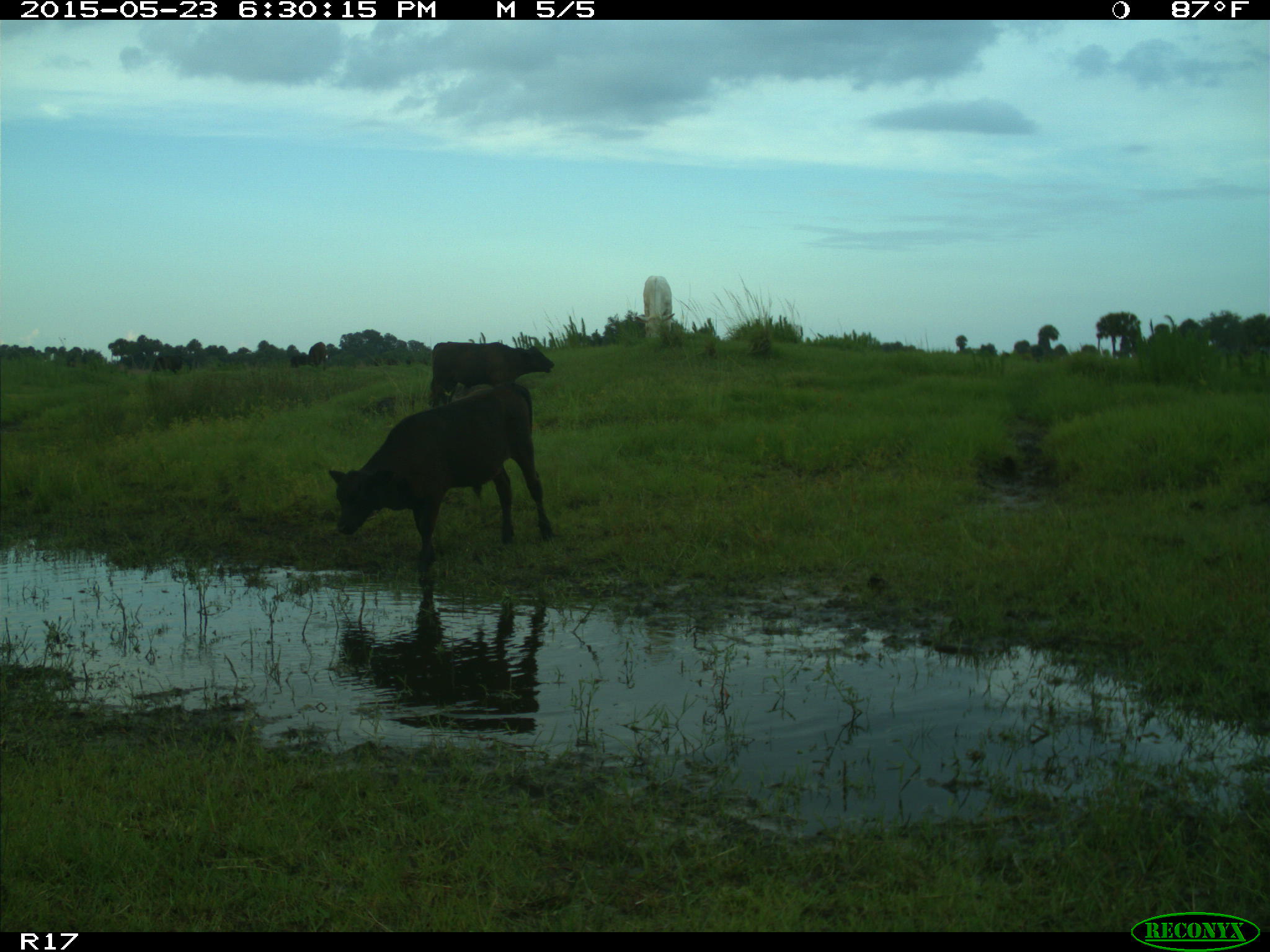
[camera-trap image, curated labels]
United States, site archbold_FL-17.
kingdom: Animalia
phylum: Chordata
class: Mammalia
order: Artiodactyla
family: Bovidae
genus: Bos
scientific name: Bos taurus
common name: domestic cow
Bos taurus (domestic cow).